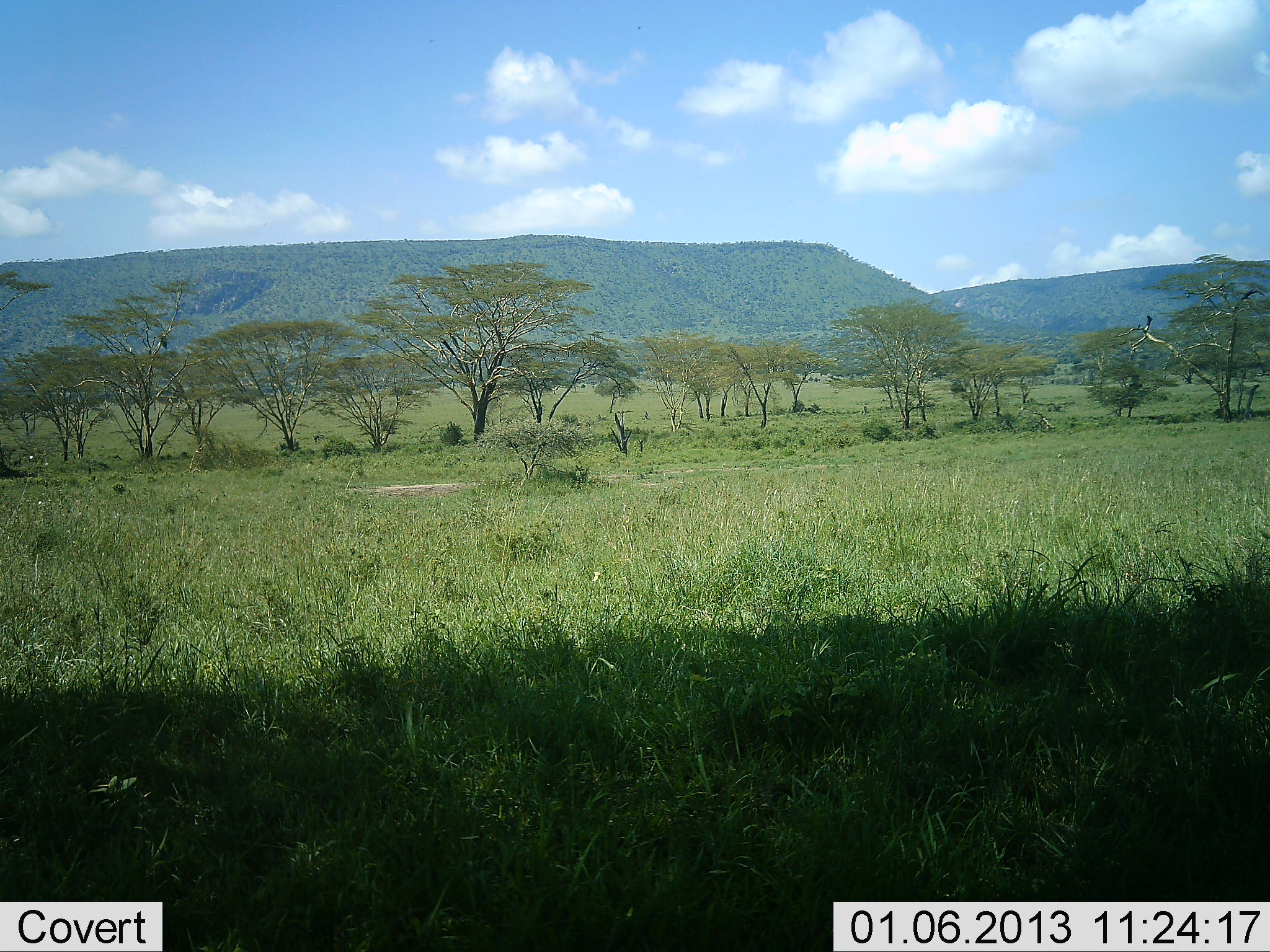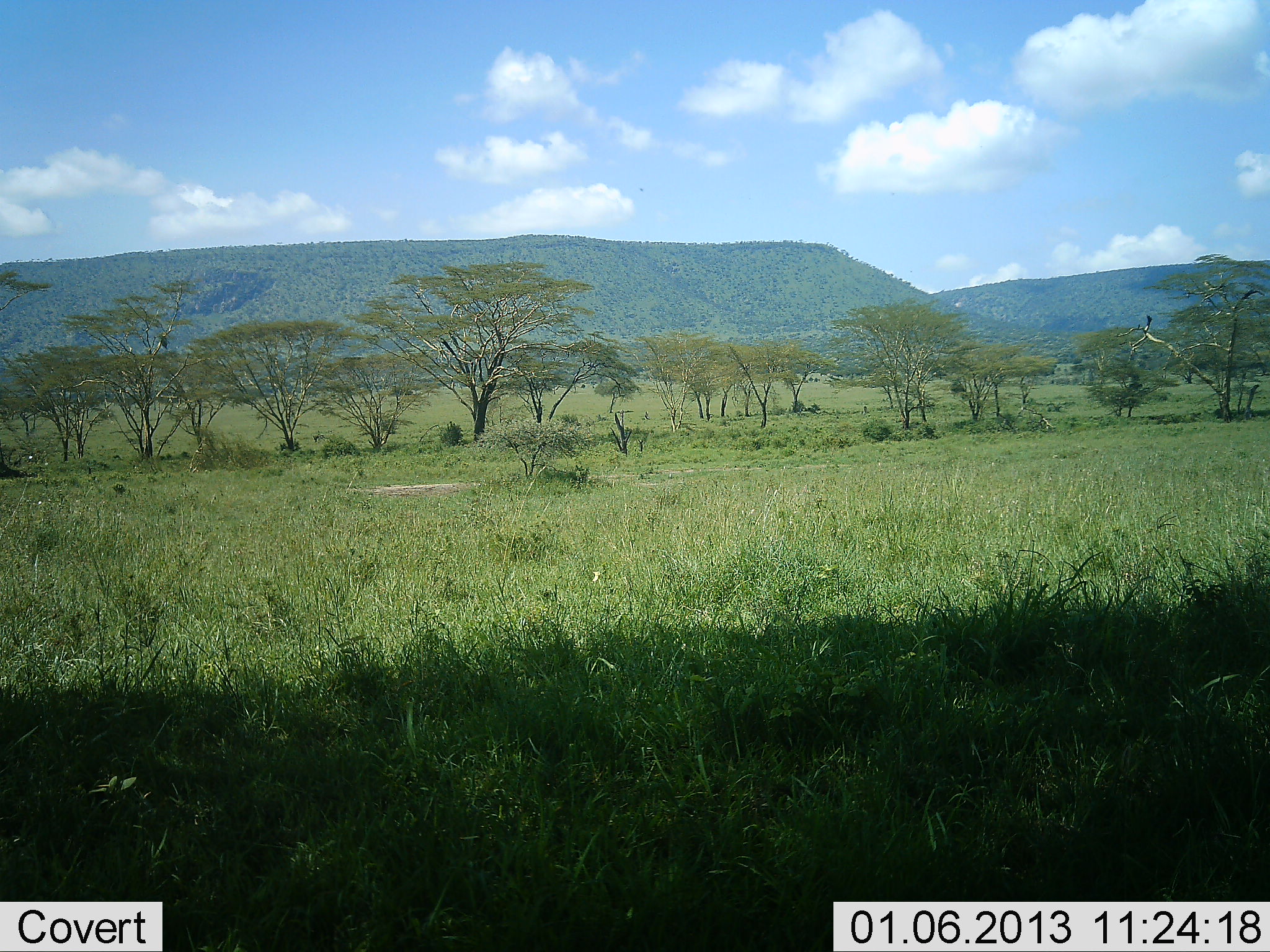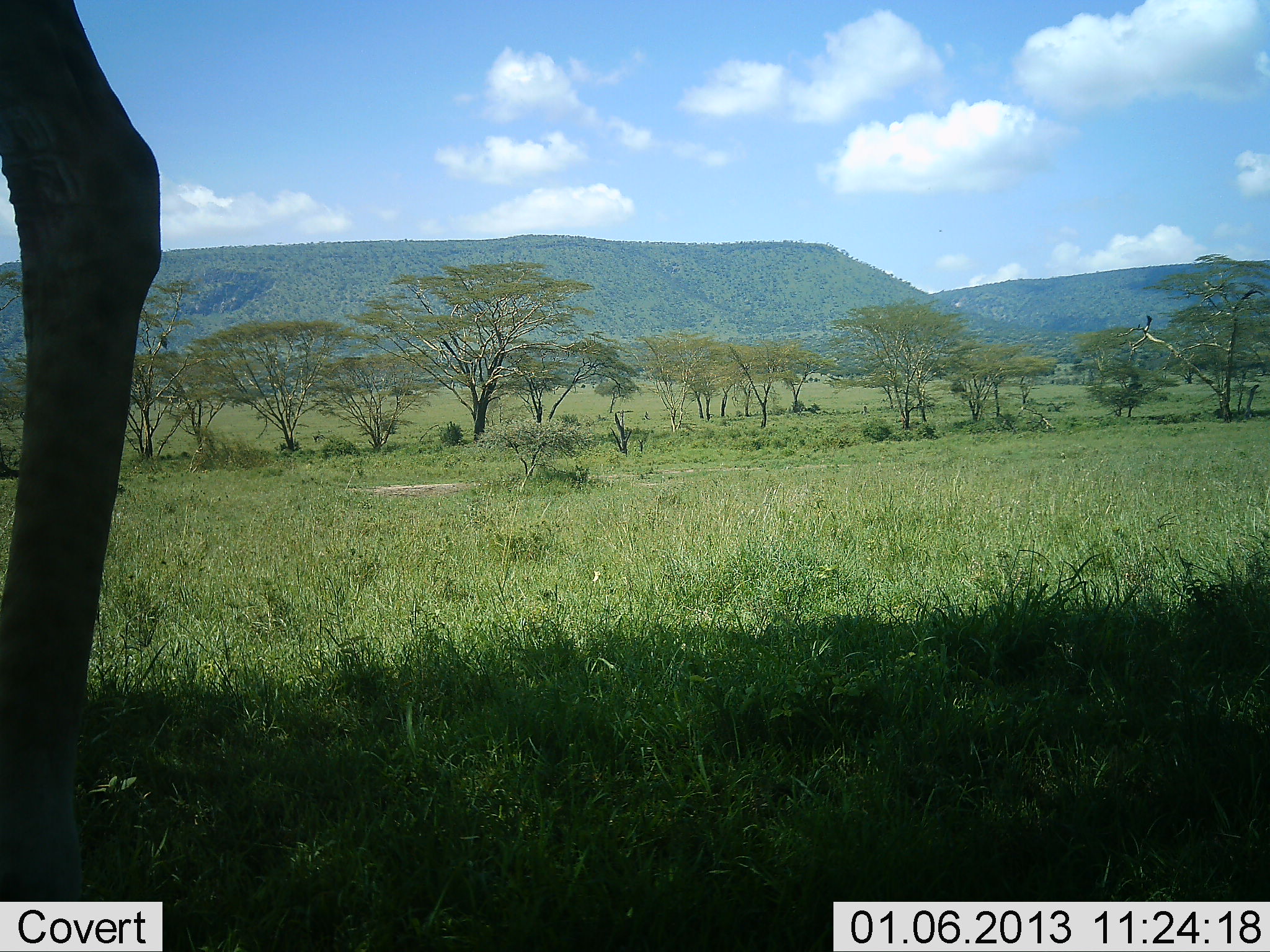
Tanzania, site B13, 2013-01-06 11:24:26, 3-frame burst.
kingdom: Animalia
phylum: Chordata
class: Mammalia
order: Artiodactyla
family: Giraffidae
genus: Giraffa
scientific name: Giraffa camelopardalis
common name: giraffe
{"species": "giraffe (Giraffa camelopardalis)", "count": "1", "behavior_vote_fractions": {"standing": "13%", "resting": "0%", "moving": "87%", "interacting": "0%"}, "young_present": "0%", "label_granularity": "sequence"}